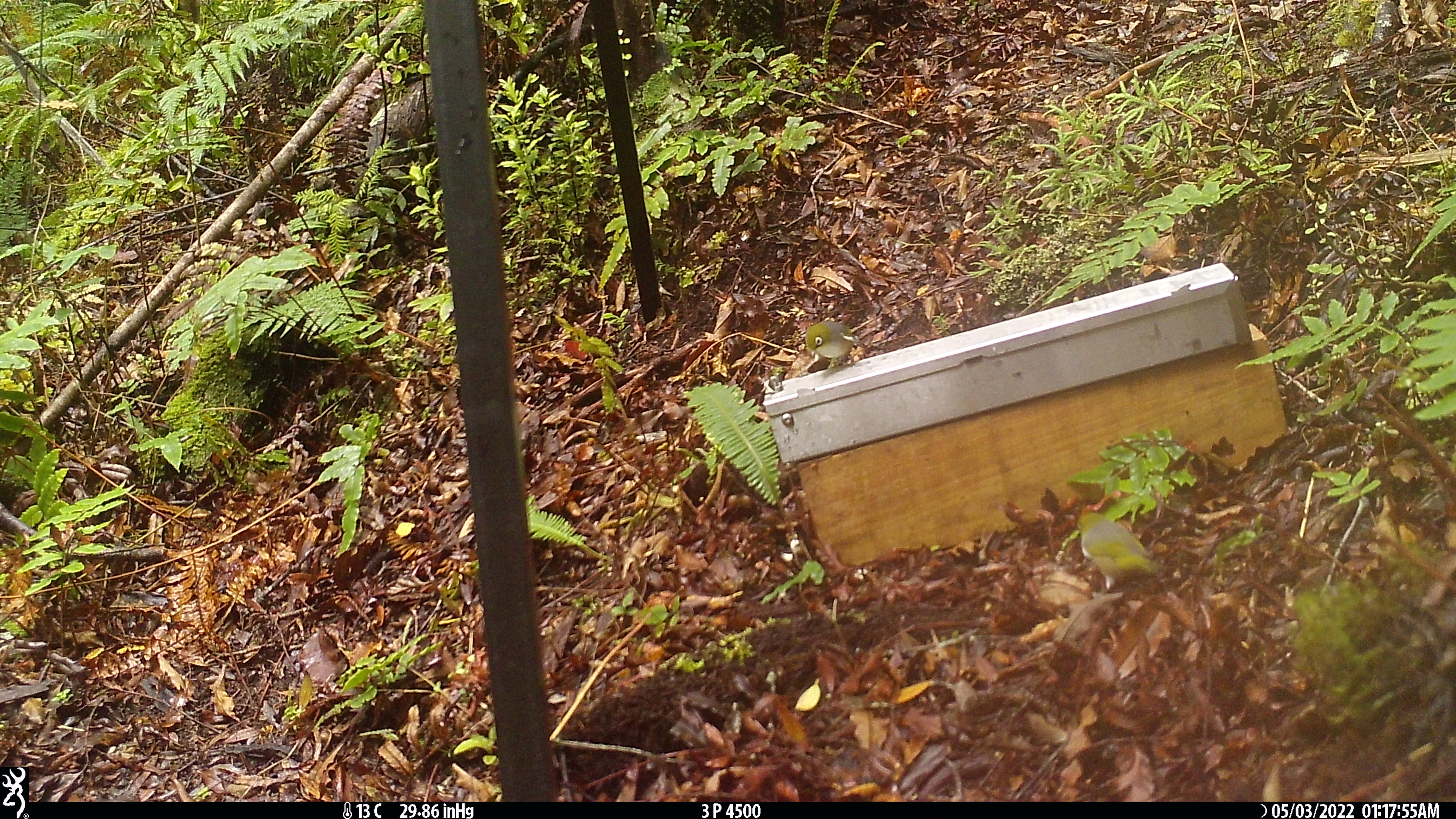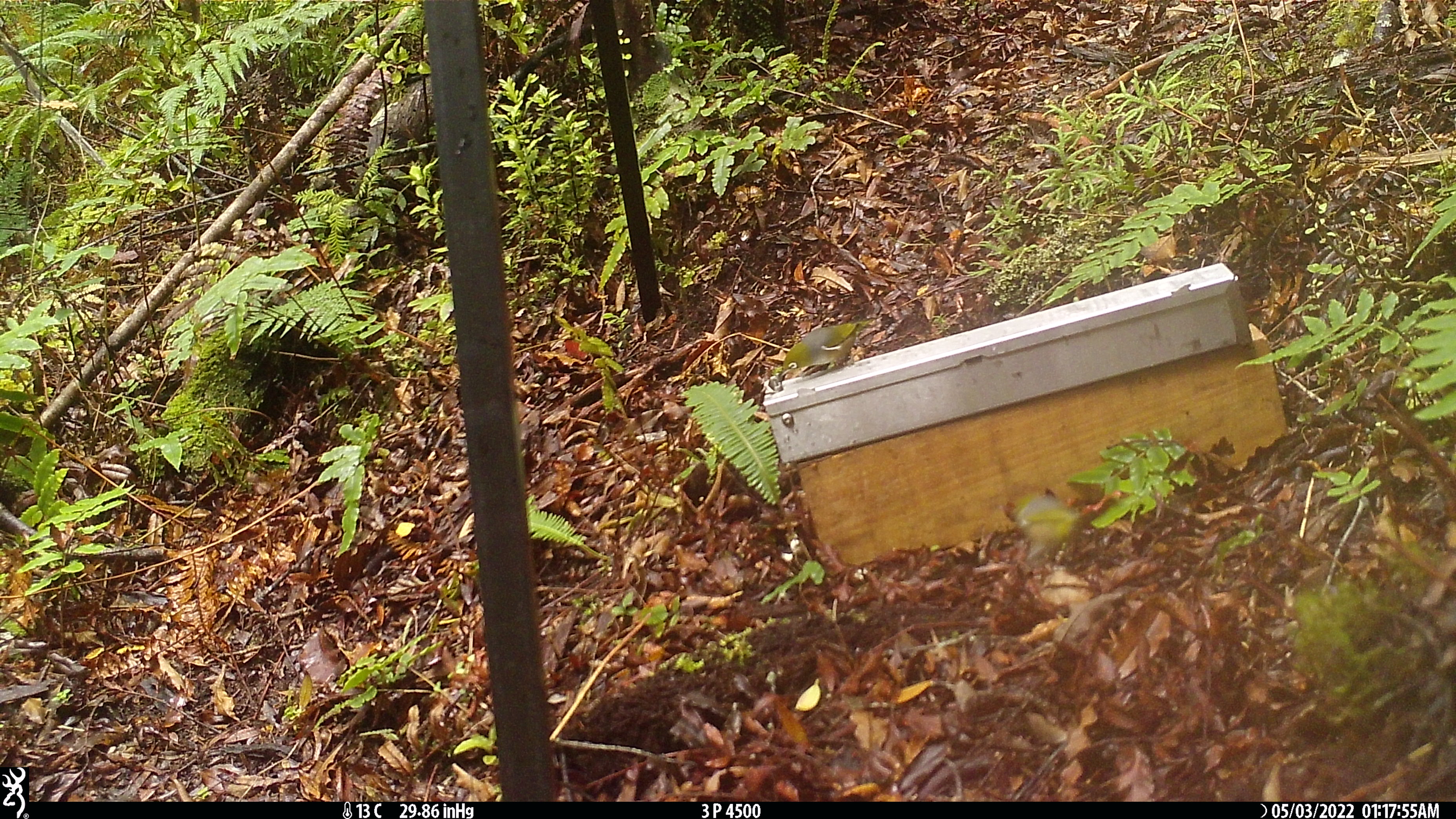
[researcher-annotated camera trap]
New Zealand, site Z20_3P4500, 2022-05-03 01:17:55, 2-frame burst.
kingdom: Animalia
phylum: Chordata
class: Aves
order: Passeriformes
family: Zosteropidae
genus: Zosterops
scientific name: Zosterops lateralis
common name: silvereye